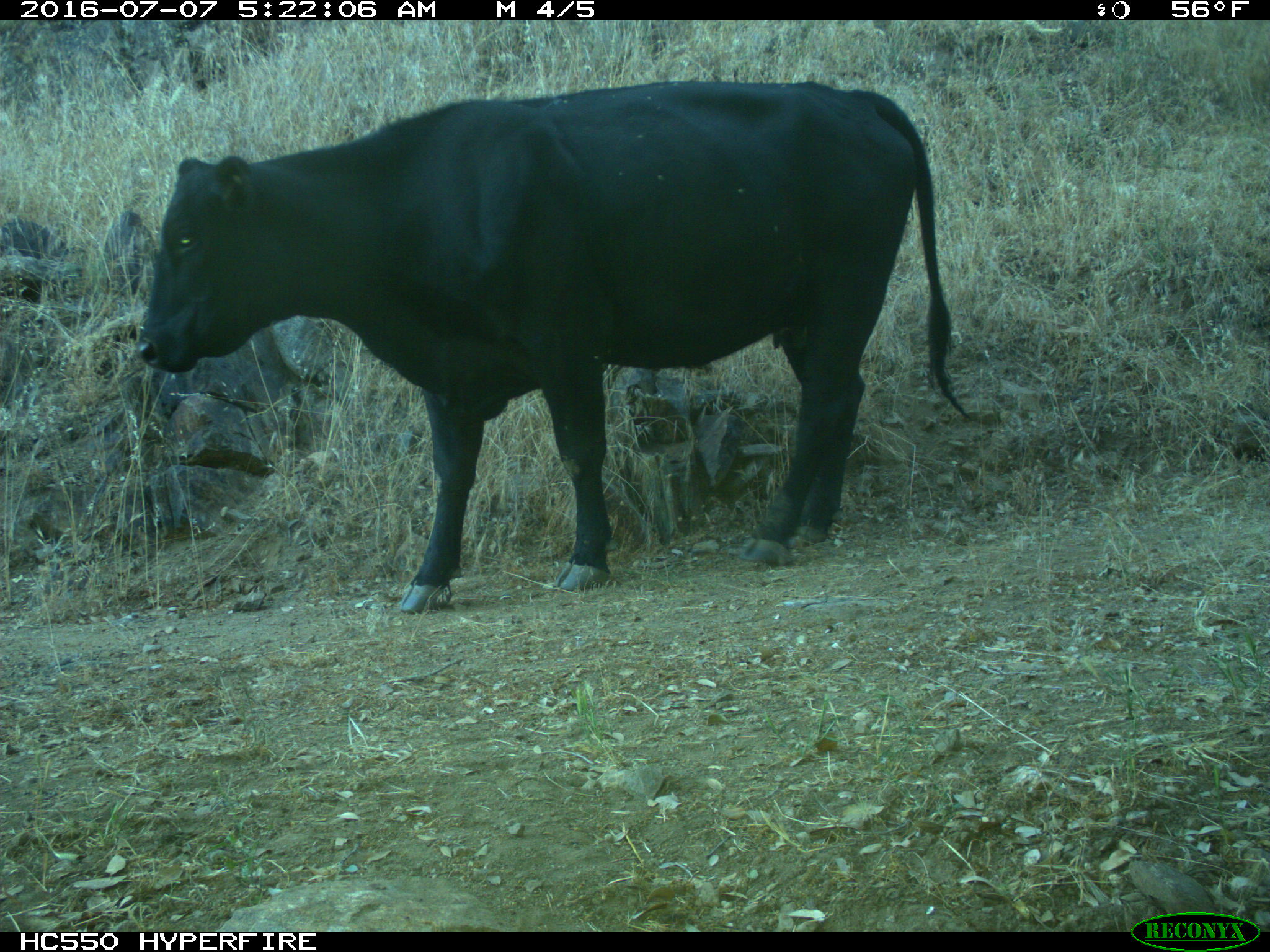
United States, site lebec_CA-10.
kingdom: Animalia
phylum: Chordata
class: Mammalia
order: Artiodactyla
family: Bovidae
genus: Bos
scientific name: Bos taurus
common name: domestic cow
Bos taurus (domestic cow).